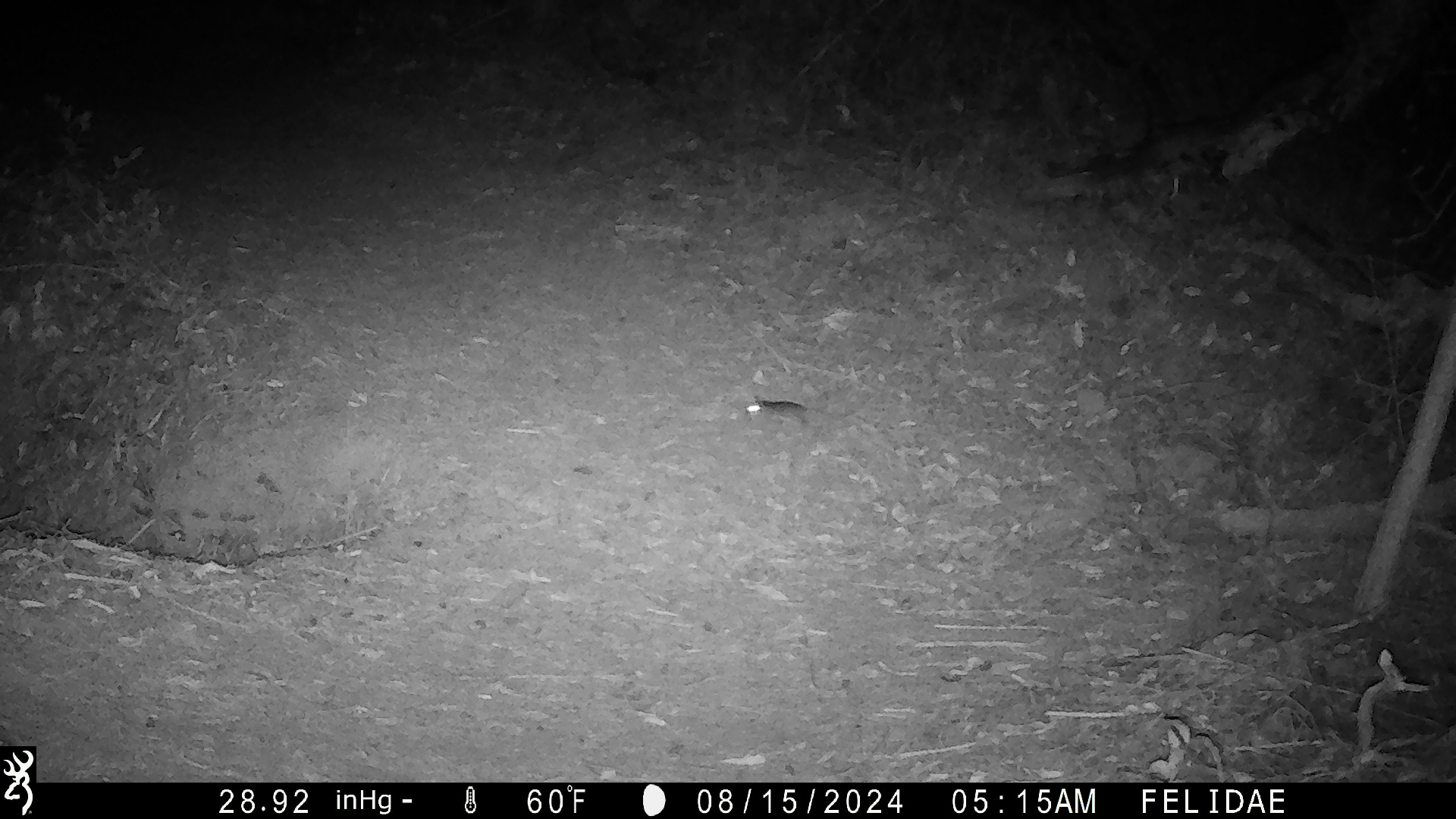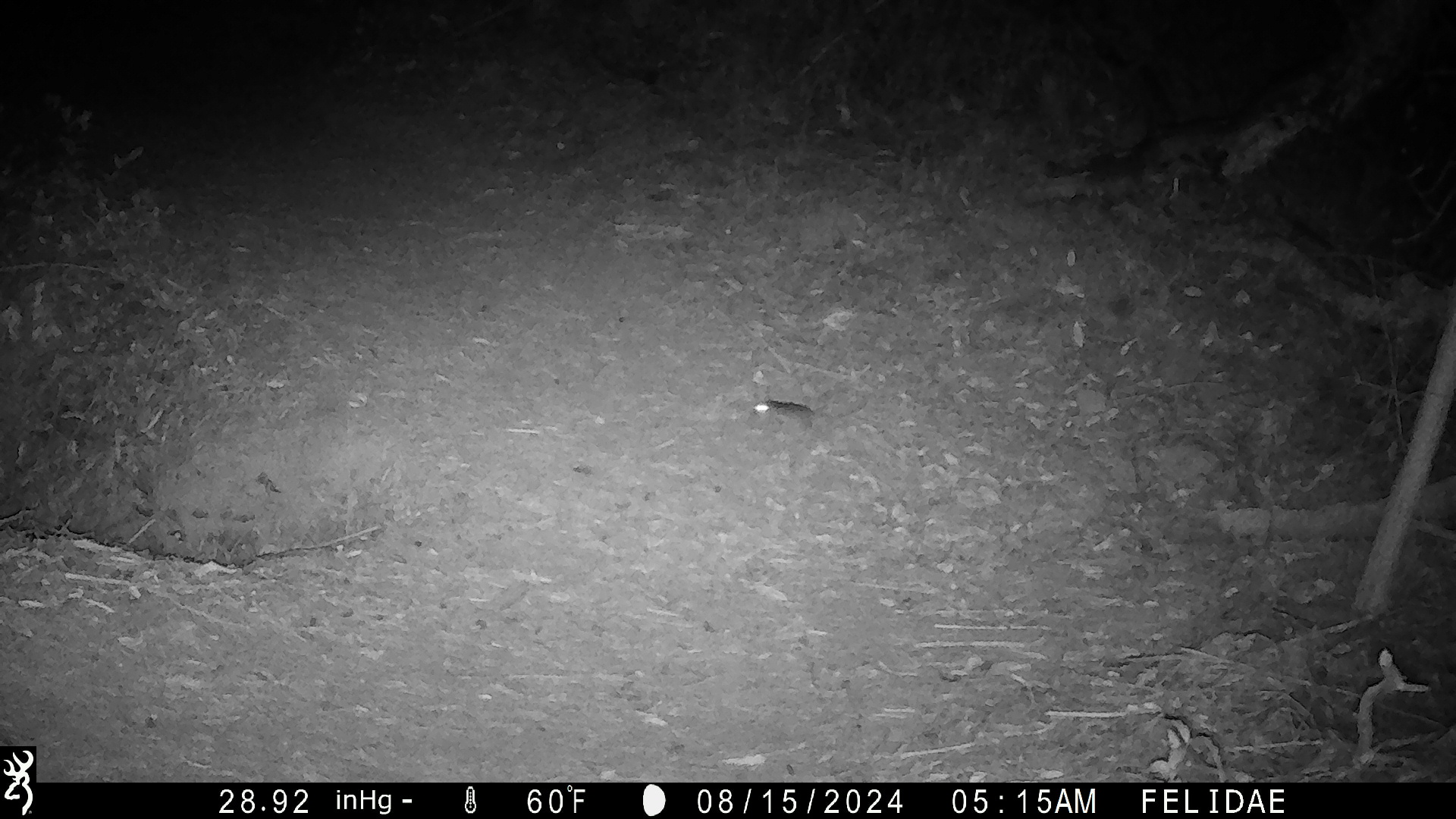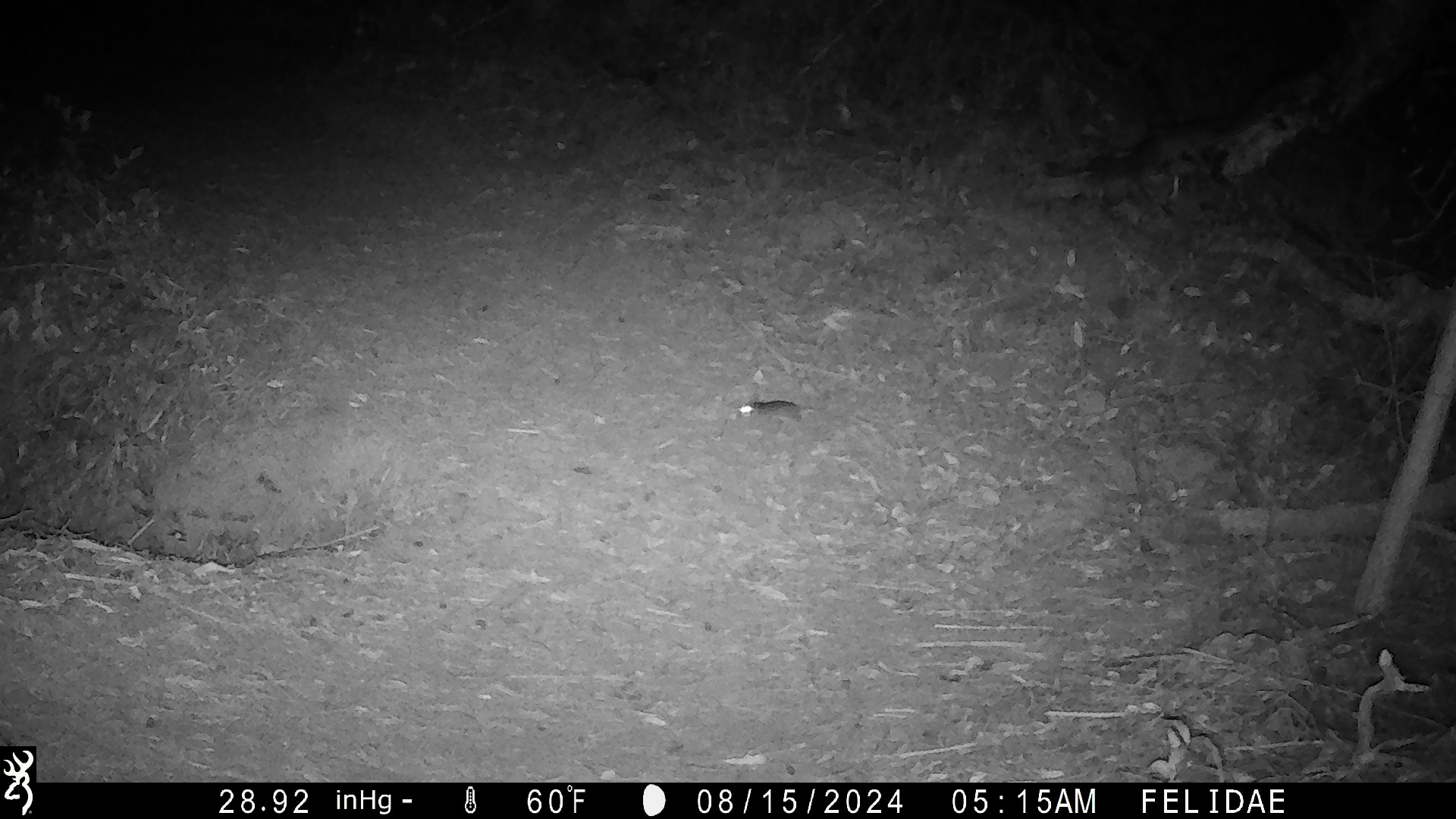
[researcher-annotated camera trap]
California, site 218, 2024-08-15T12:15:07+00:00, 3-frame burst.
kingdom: Animalia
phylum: Chordata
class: Mammalia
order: Rodentia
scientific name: Rodentia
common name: mouse or rat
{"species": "mouse or rat (Rodentia)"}